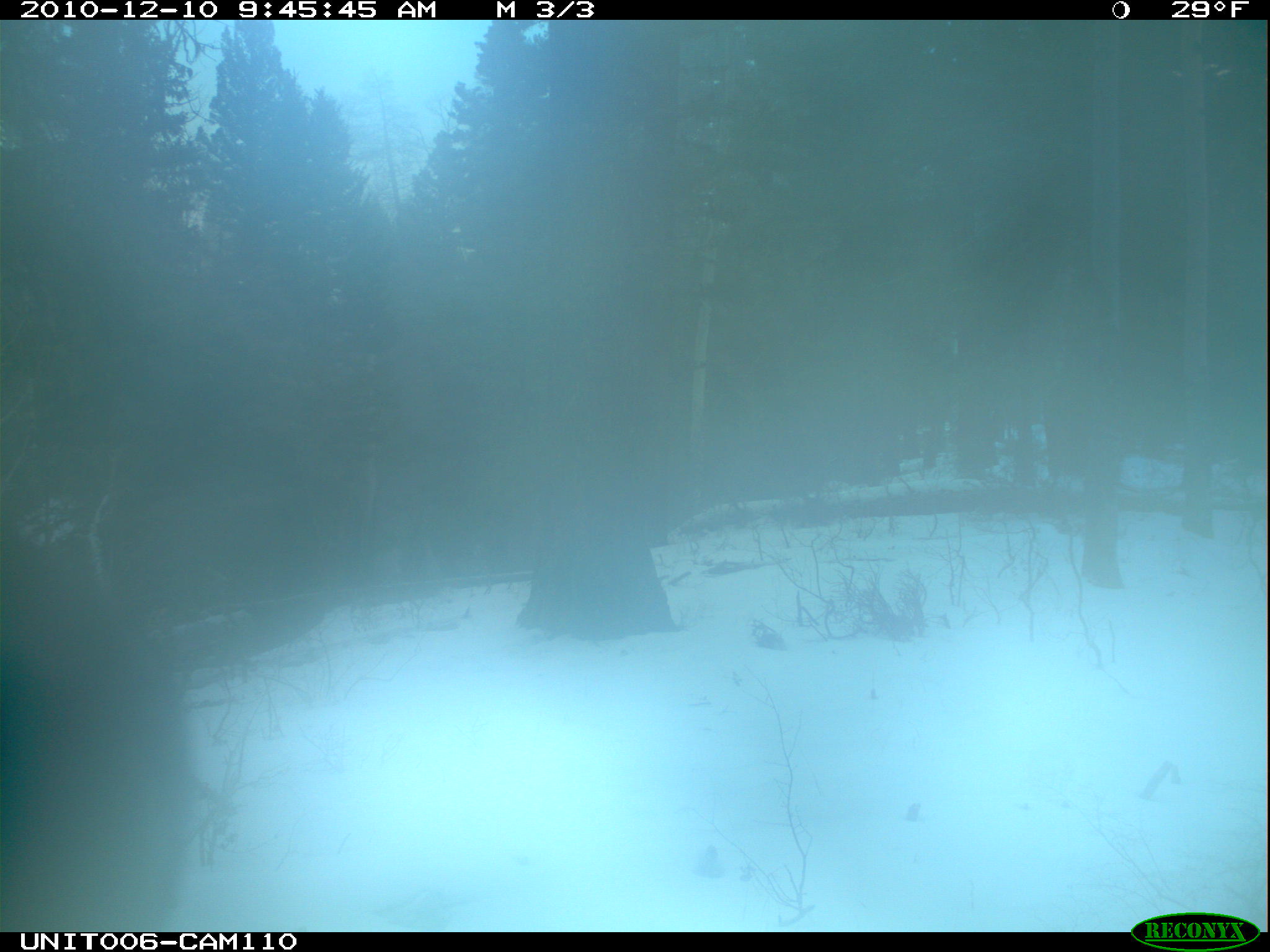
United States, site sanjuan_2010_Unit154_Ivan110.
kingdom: Animalia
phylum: Chordata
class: Mammalia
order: Artiodactyla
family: Cervidae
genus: Cervus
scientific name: Cervus elaphus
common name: red deer